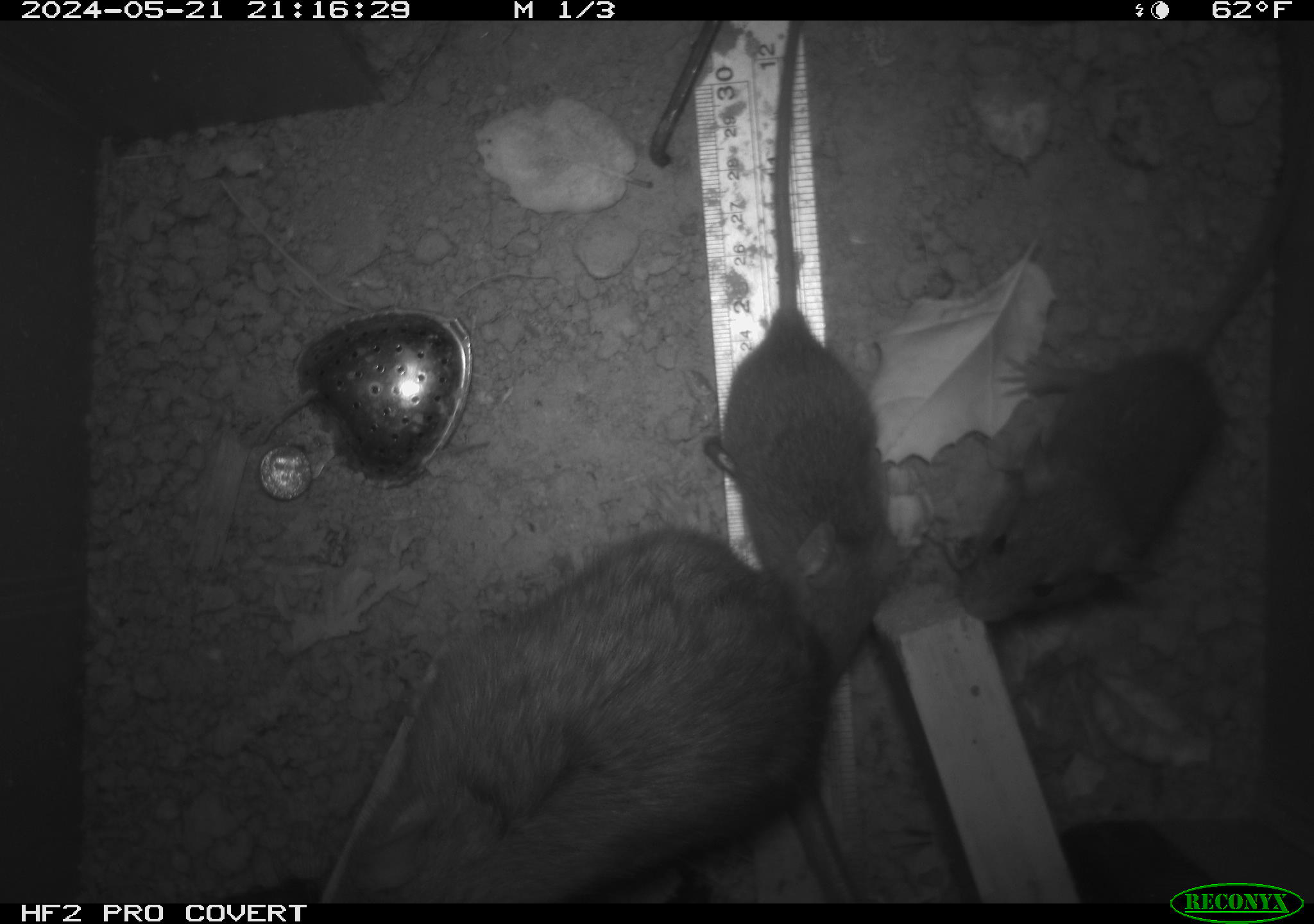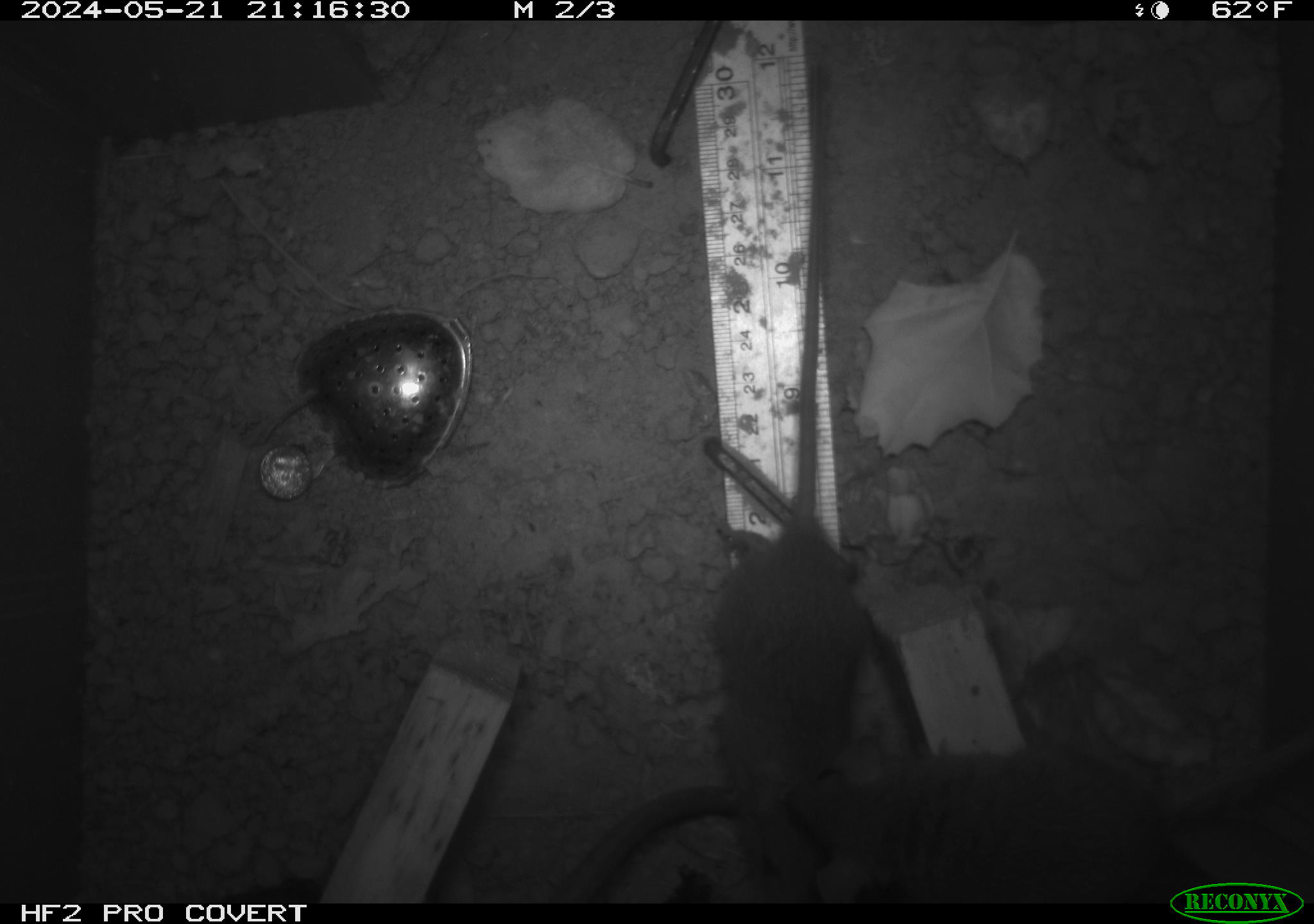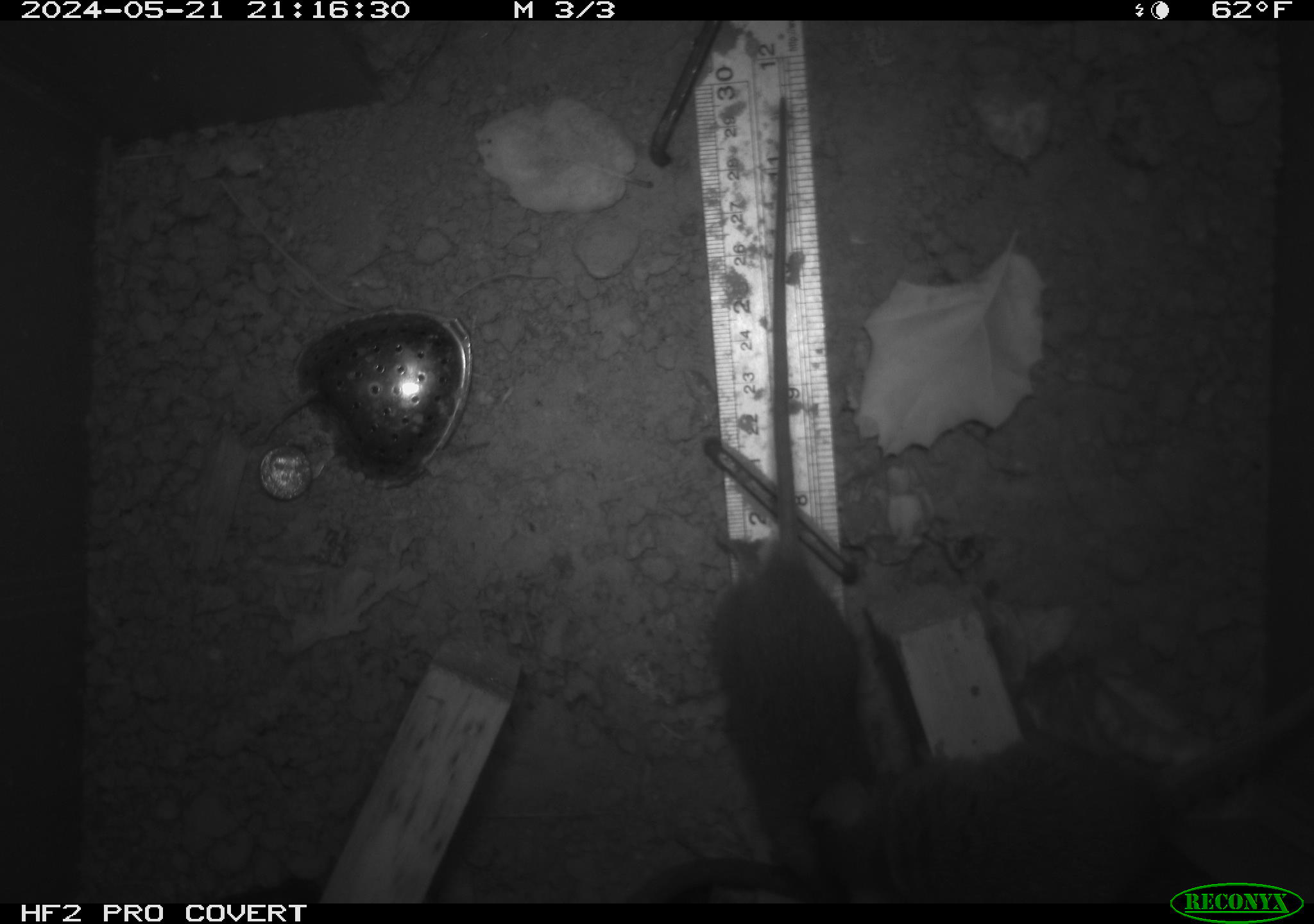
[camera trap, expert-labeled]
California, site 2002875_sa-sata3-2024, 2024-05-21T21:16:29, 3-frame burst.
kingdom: Animalia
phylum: Chordata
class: Mammalia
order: Rodentia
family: Muridae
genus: Rattus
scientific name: Rattus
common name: rat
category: rattus species